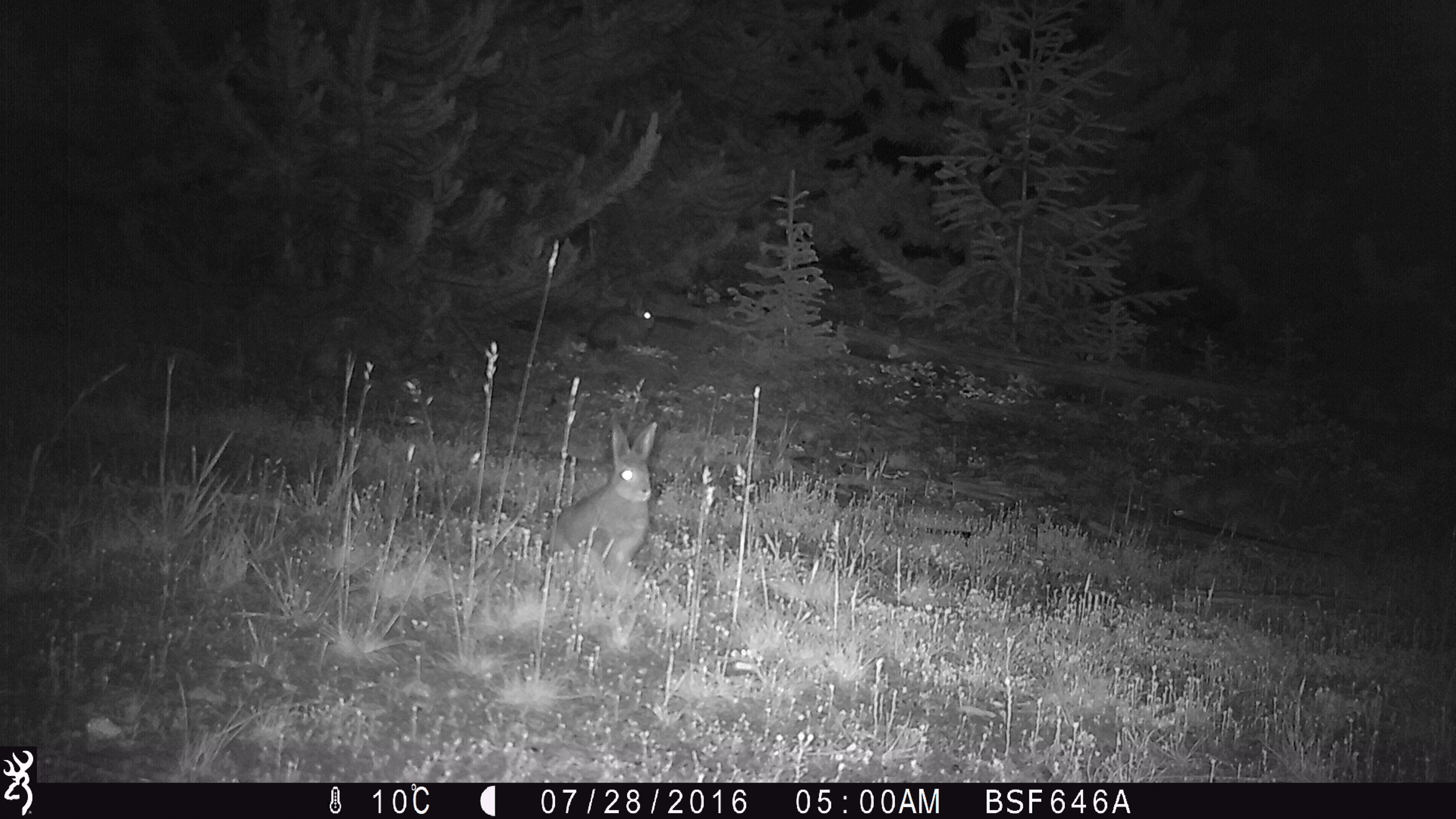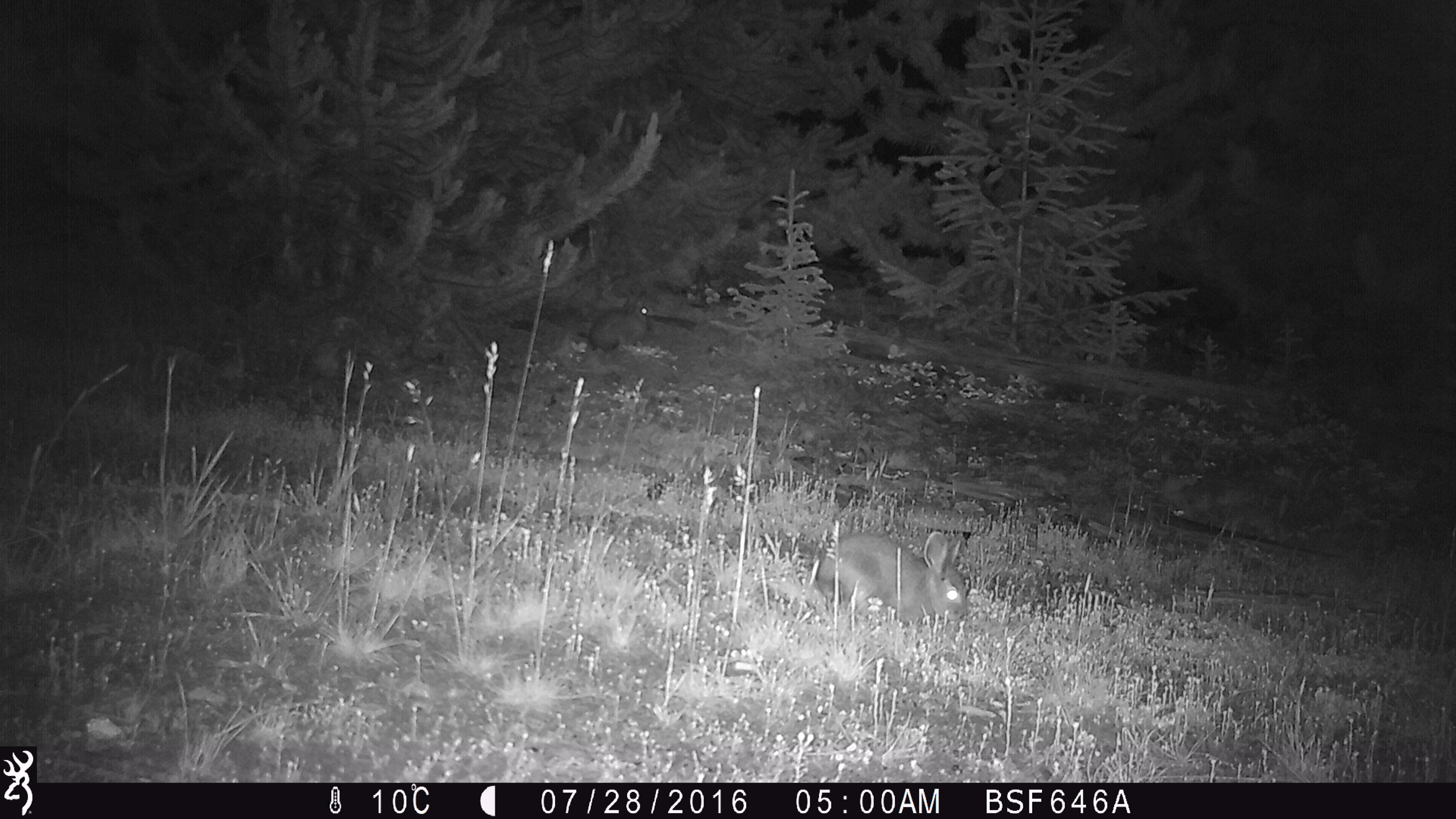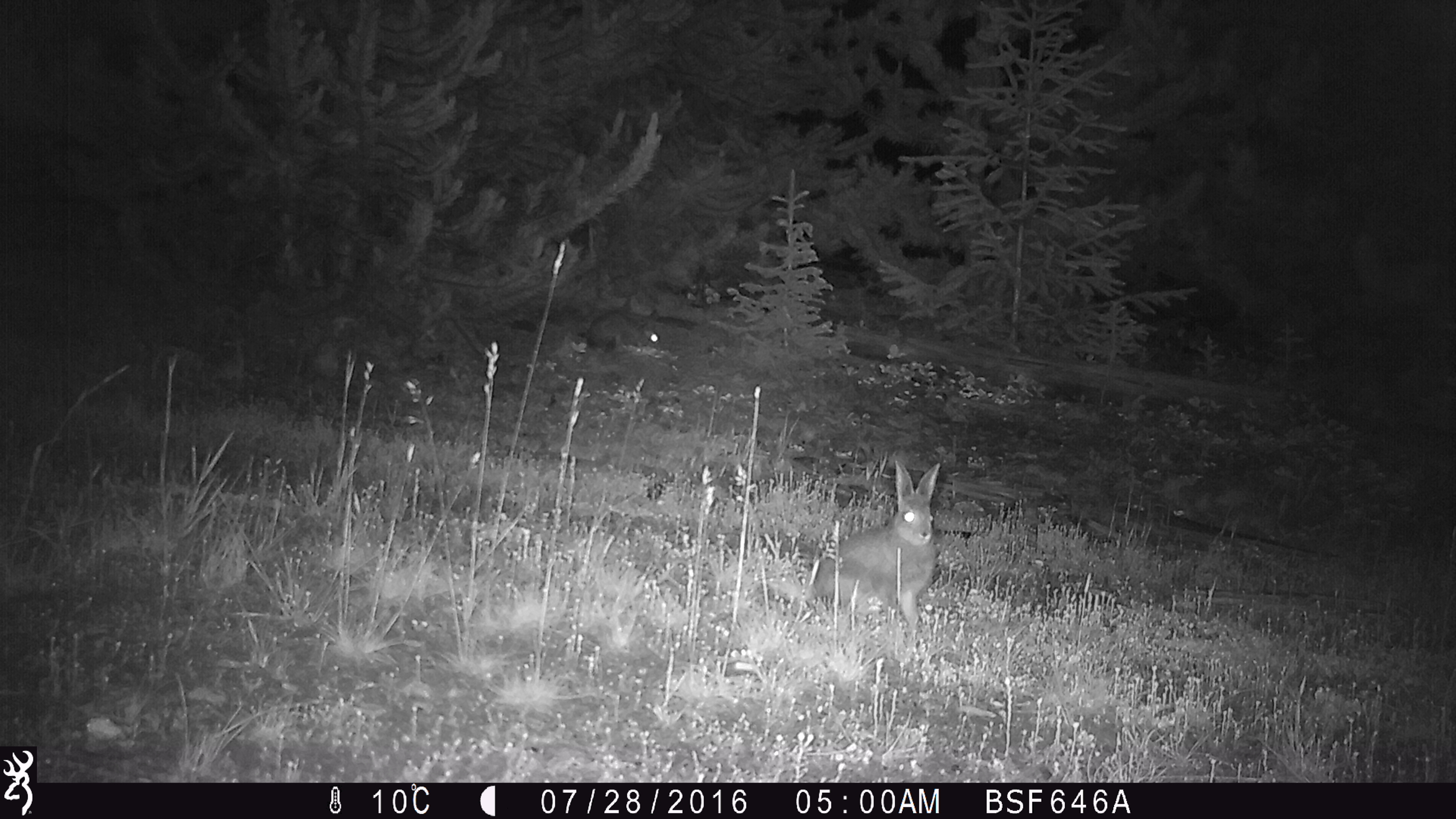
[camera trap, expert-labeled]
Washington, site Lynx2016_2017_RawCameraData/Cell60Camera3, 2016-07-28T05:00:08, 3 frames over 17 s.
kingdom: Animalia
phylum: Chordata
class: Mammalia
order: Lagomorpha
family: Leporidae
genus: Lepus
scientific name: Lepus americanus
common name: snowshoe hare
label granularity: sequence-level